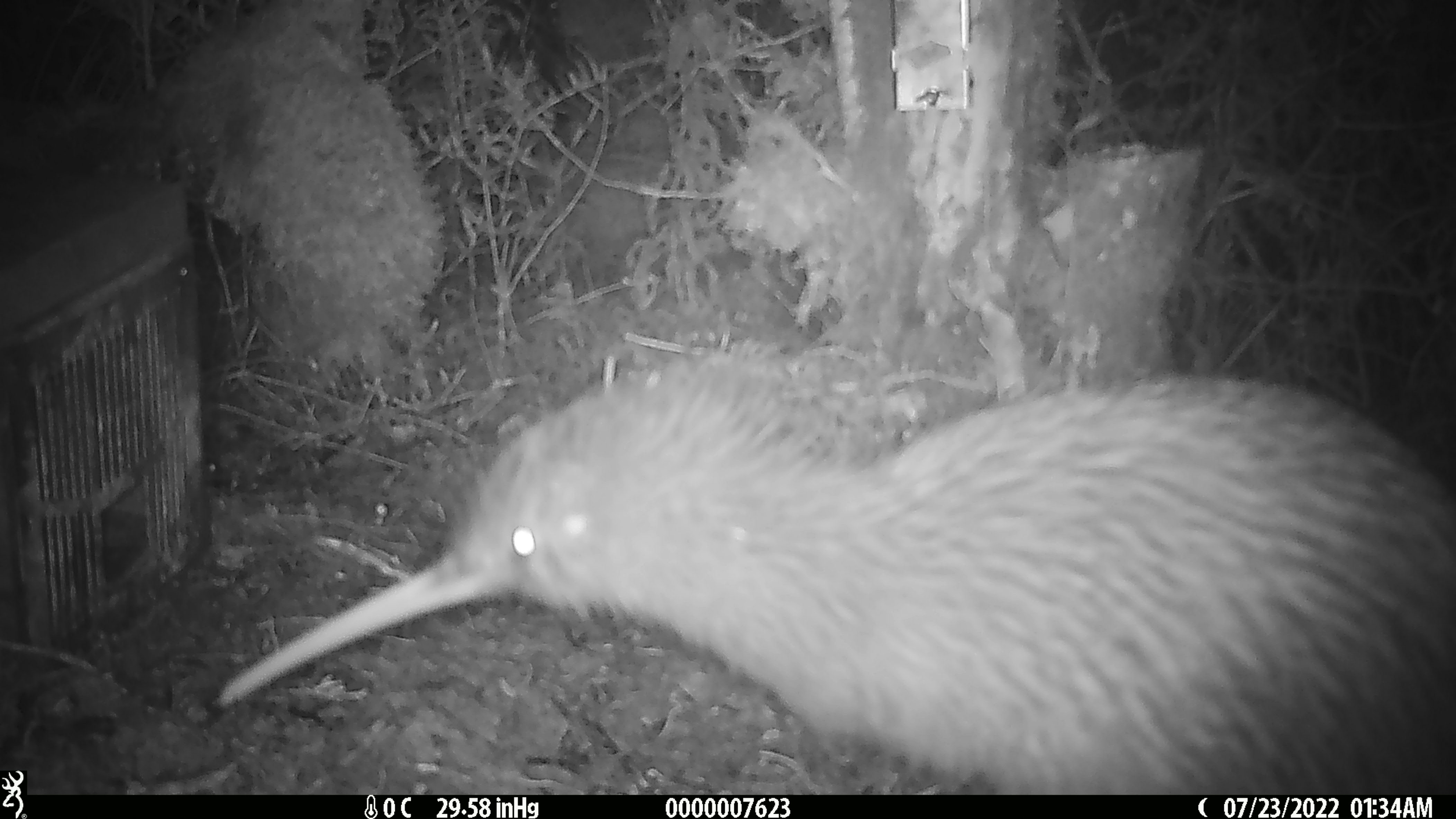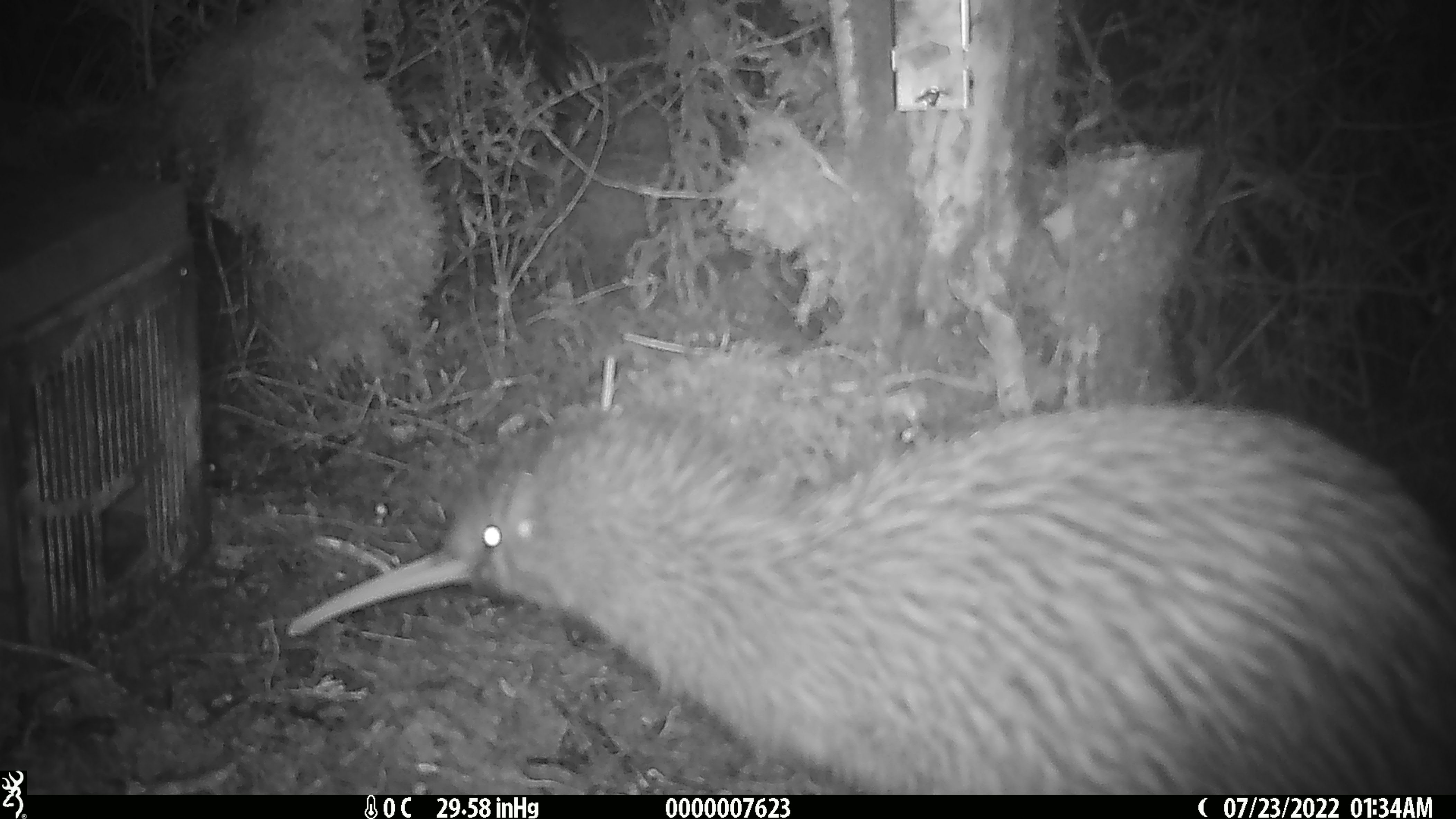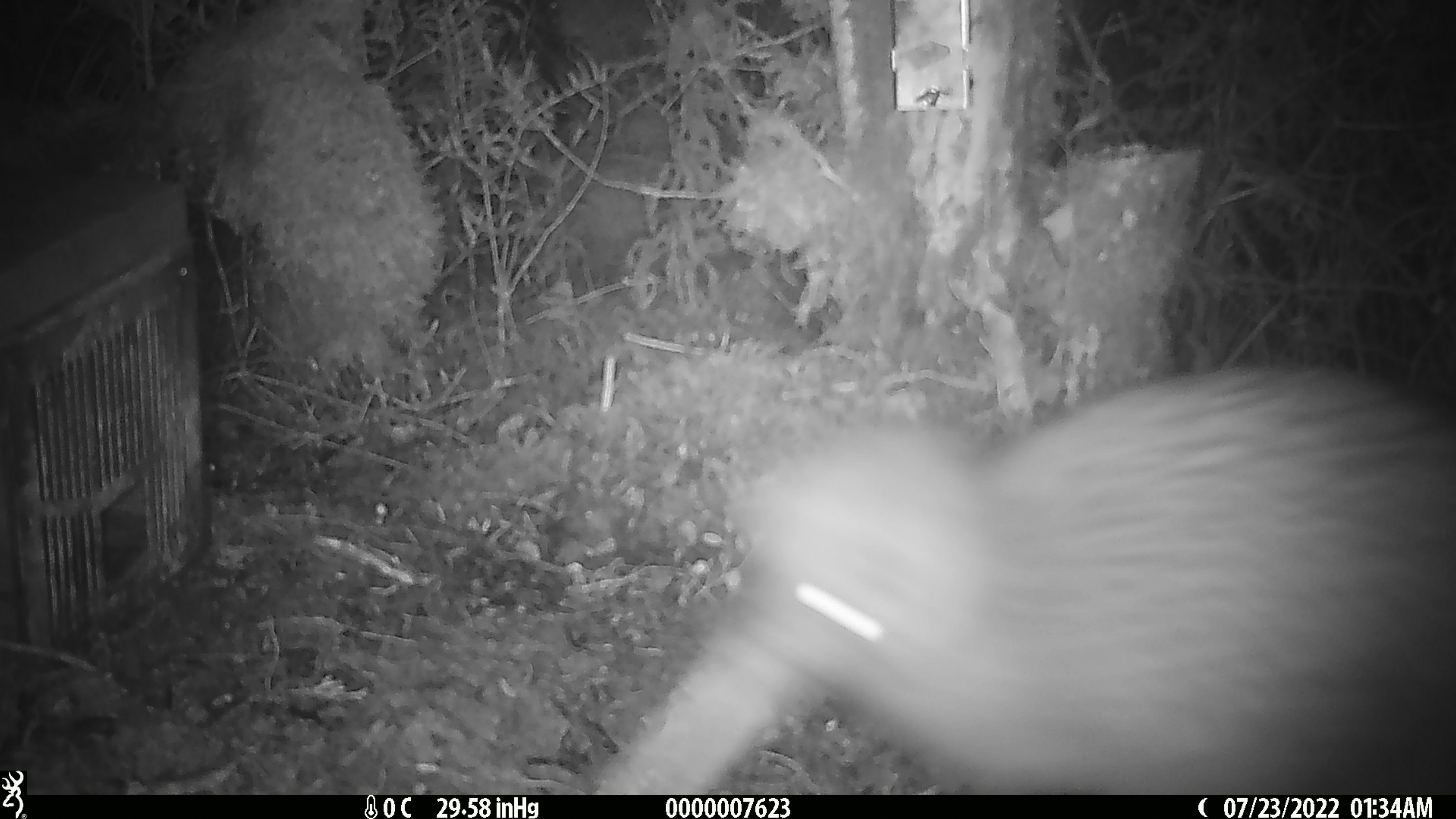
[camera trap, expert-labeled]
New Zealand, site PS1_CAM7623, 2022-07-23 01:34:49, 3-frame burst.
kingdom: Animalia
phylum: Chordata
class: Aves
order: Apterygiformes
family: Apterygidae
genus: Apteryx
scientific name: Apteryx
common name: kiwi